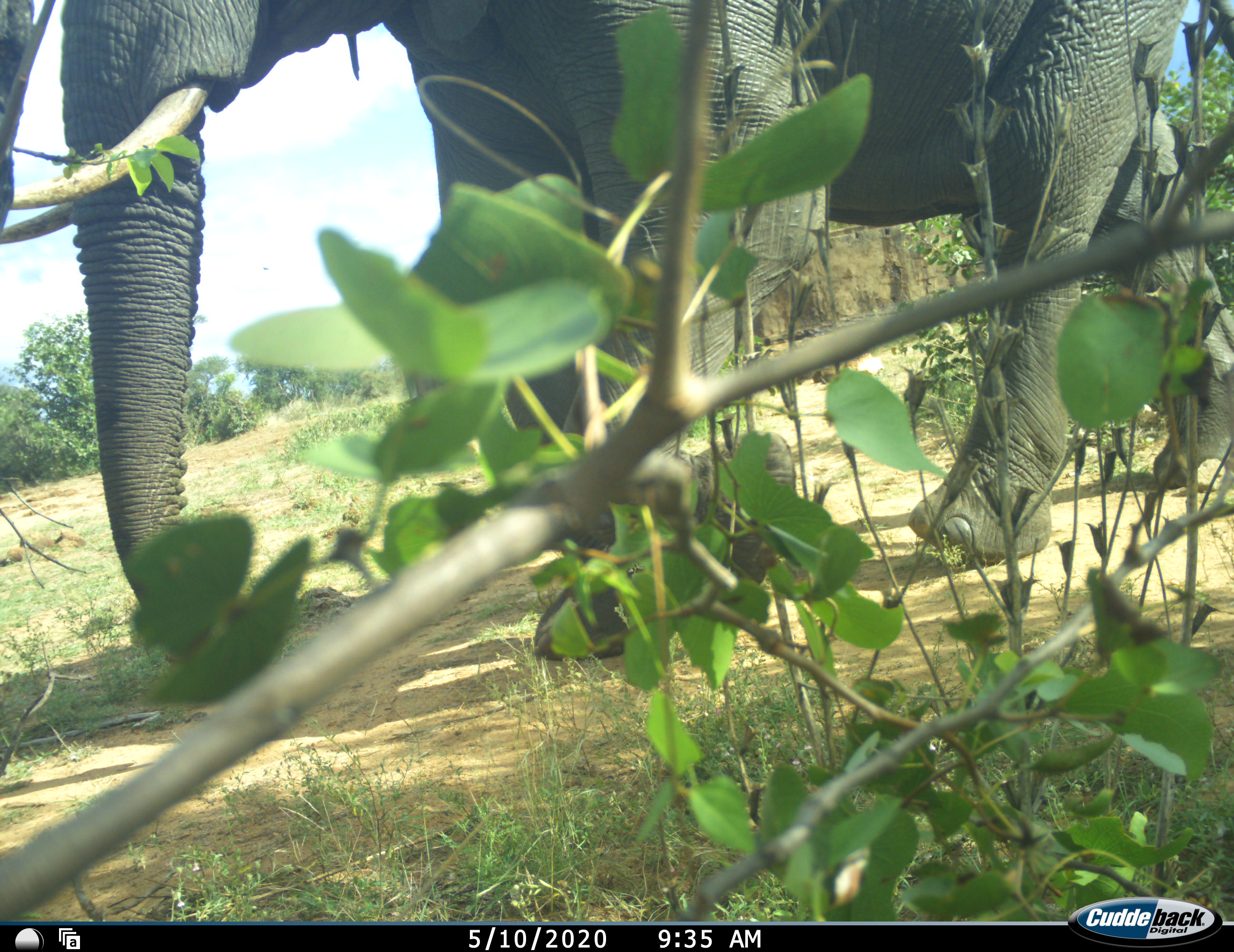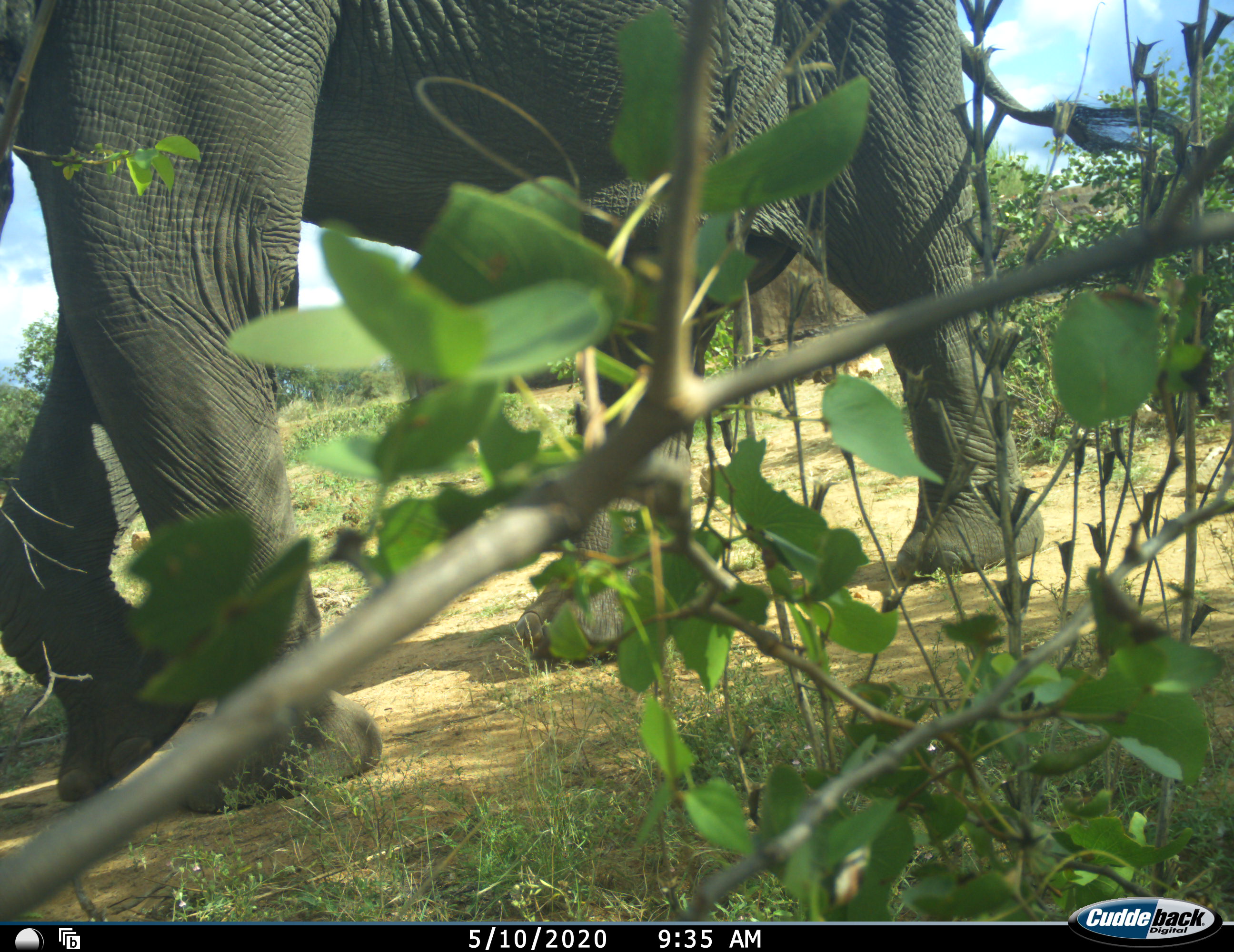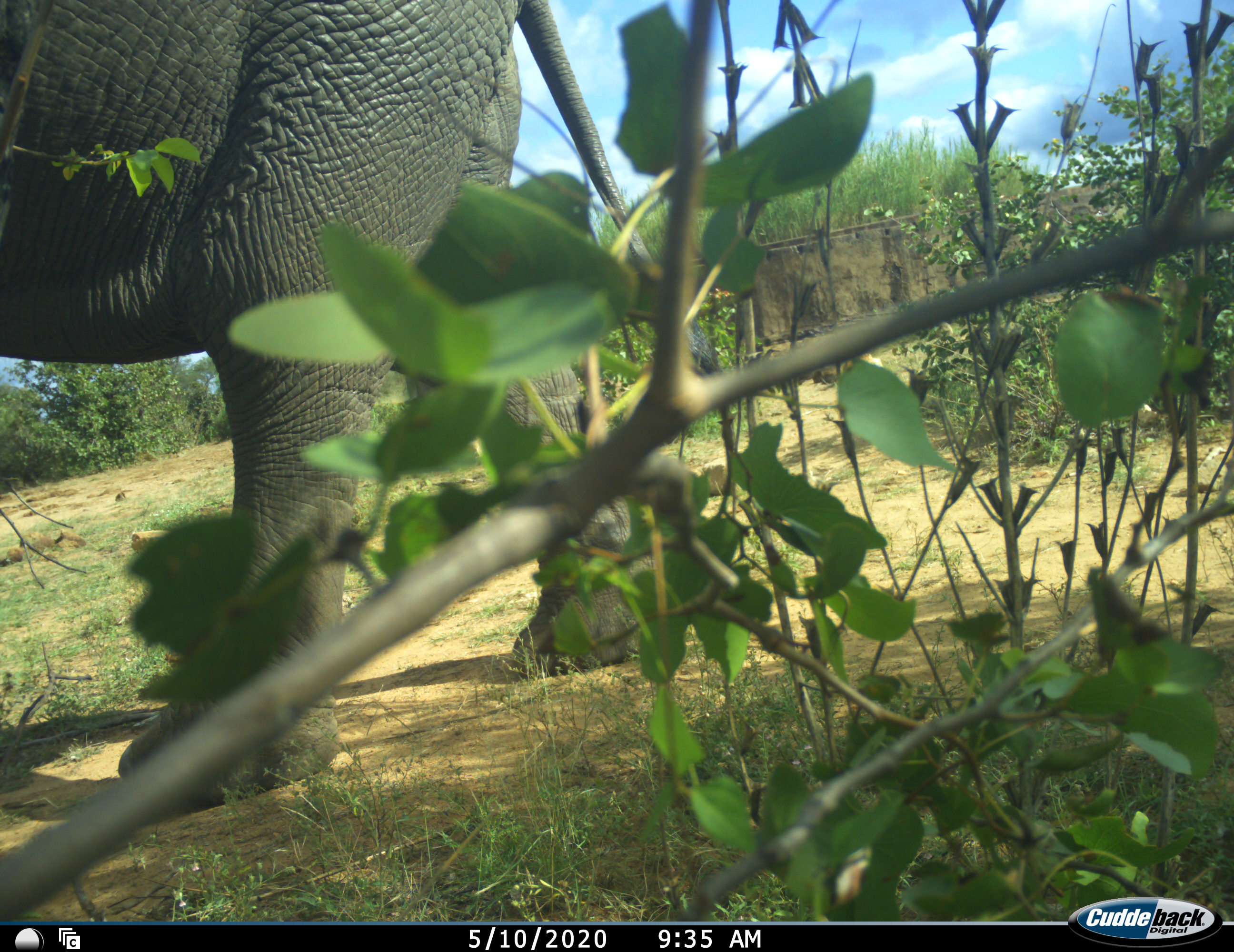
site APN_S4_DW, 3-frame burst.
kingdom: Animalia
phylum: Chordata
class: Mammalia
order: Proboscidea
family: Elephantidae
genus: Loxodonta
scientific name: Loxodonta africana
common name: african bush elephant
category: elephant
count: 1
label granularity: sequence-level